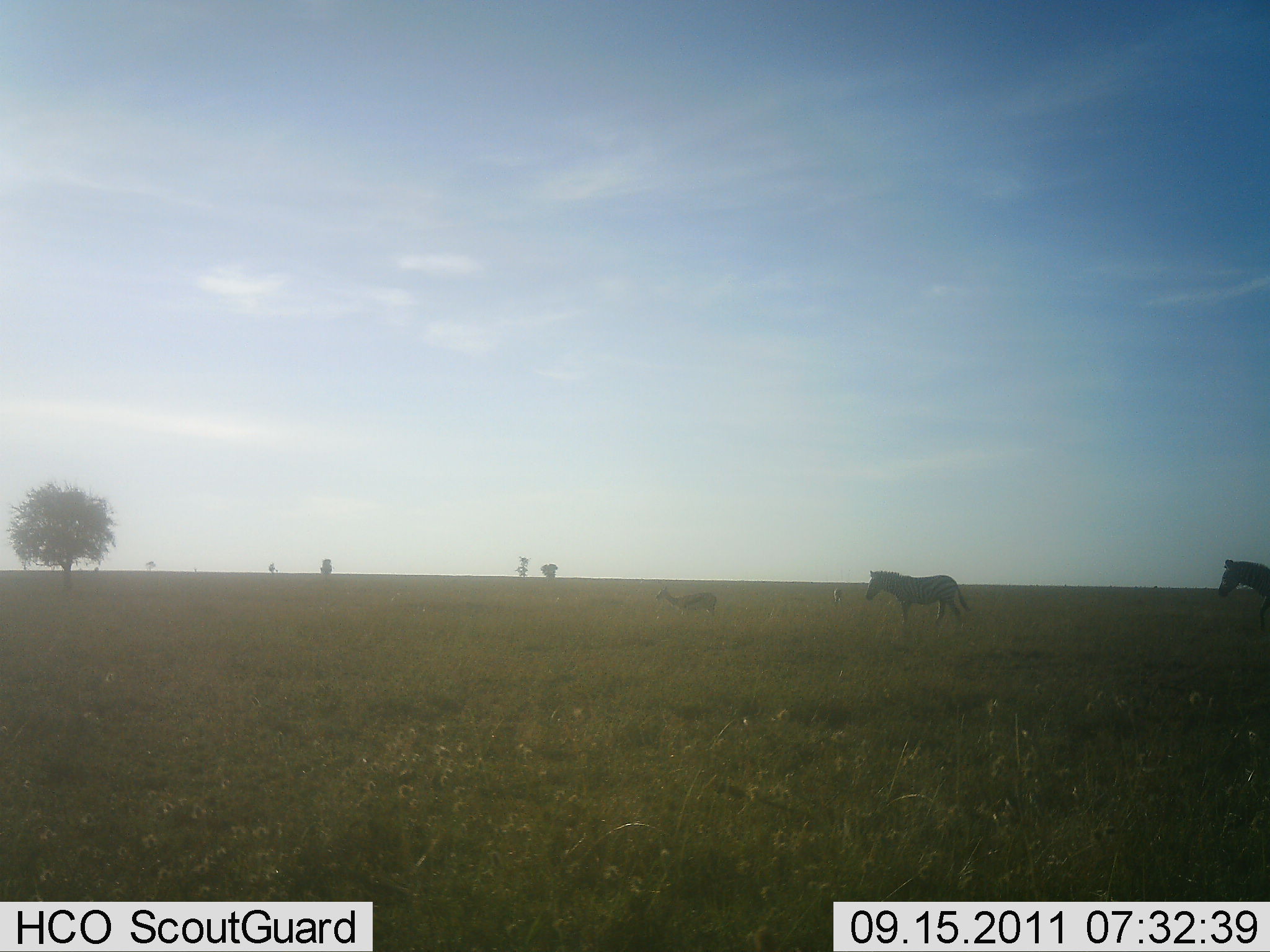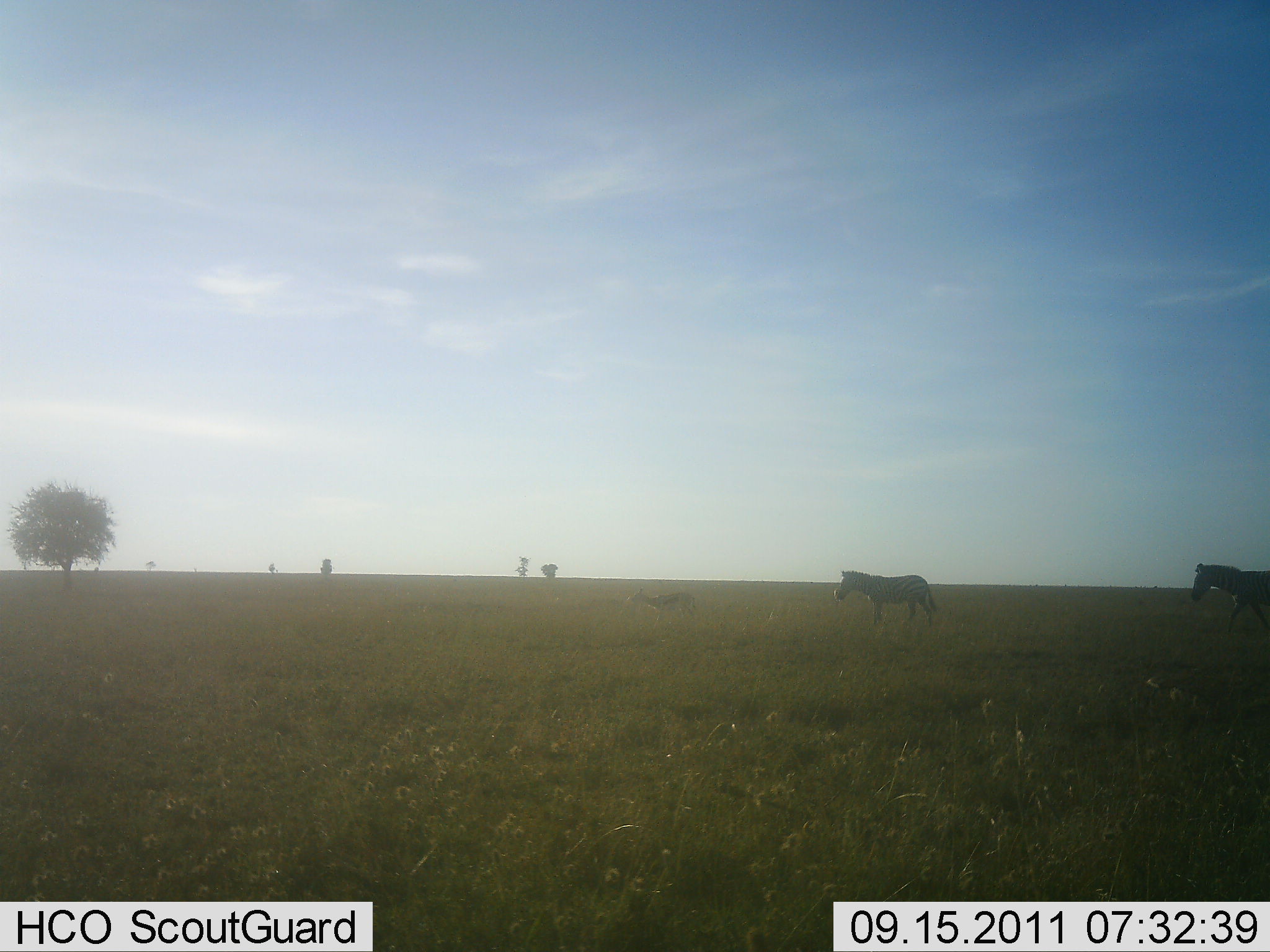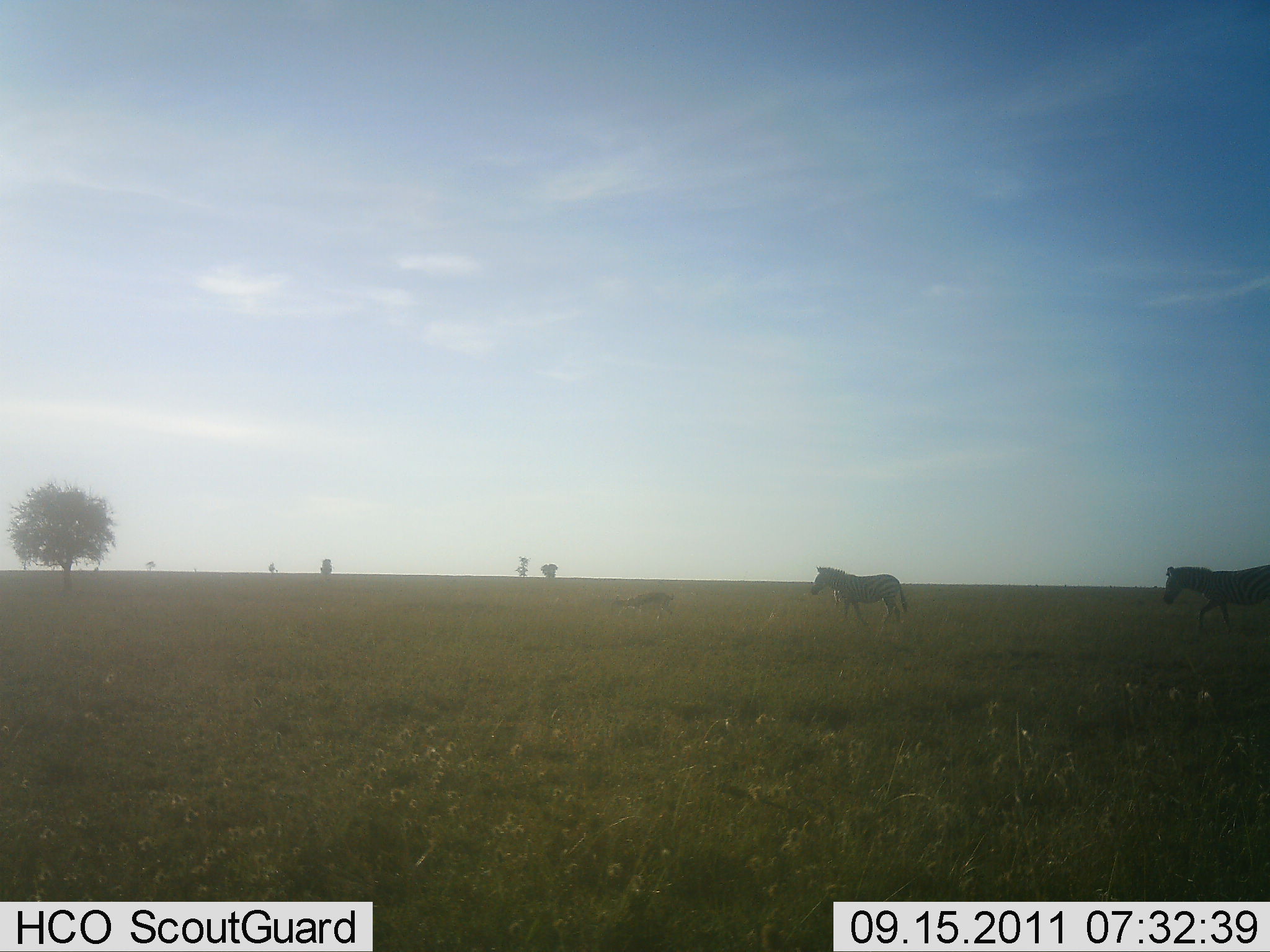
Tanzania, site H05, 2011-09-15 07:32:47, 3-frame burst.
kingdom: Animalia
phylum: Chordata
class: Mammalia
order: Artiodactyla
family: Bovidae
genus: Eudorcas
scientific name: Eudorcas thomsonii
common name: thomson's gazelle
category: gazellethomsons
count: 1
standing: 12%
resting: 0%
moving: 88%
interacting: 0%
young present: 0%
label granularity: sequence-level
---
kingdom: Animalia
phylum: Chordata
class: Mammalia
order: Perissodactyla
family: Equidae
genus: Equus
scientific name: Equus quagga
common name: plains zebra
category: zebra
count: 2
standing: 4%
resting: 0%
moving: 96%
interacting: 0%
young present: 8%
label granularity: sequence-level